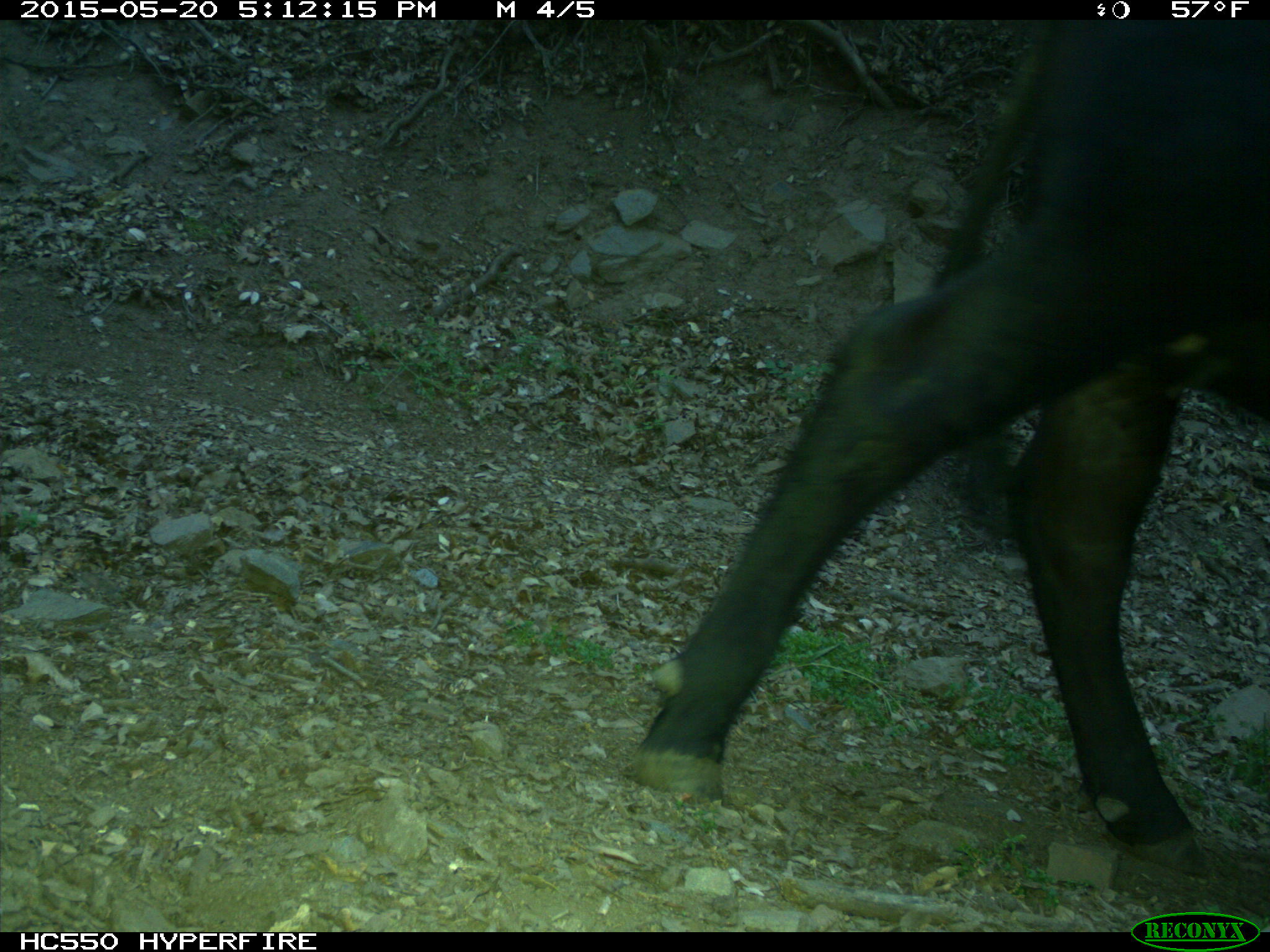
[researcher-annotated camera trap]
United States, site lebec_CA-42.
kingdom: Animalia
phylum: Chordata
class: Mammalia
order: Artiodactyla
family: Bovidae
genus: Bos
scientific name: Bos taurus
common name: domestic cow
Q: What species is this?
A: Bos taurus (domestic cow).